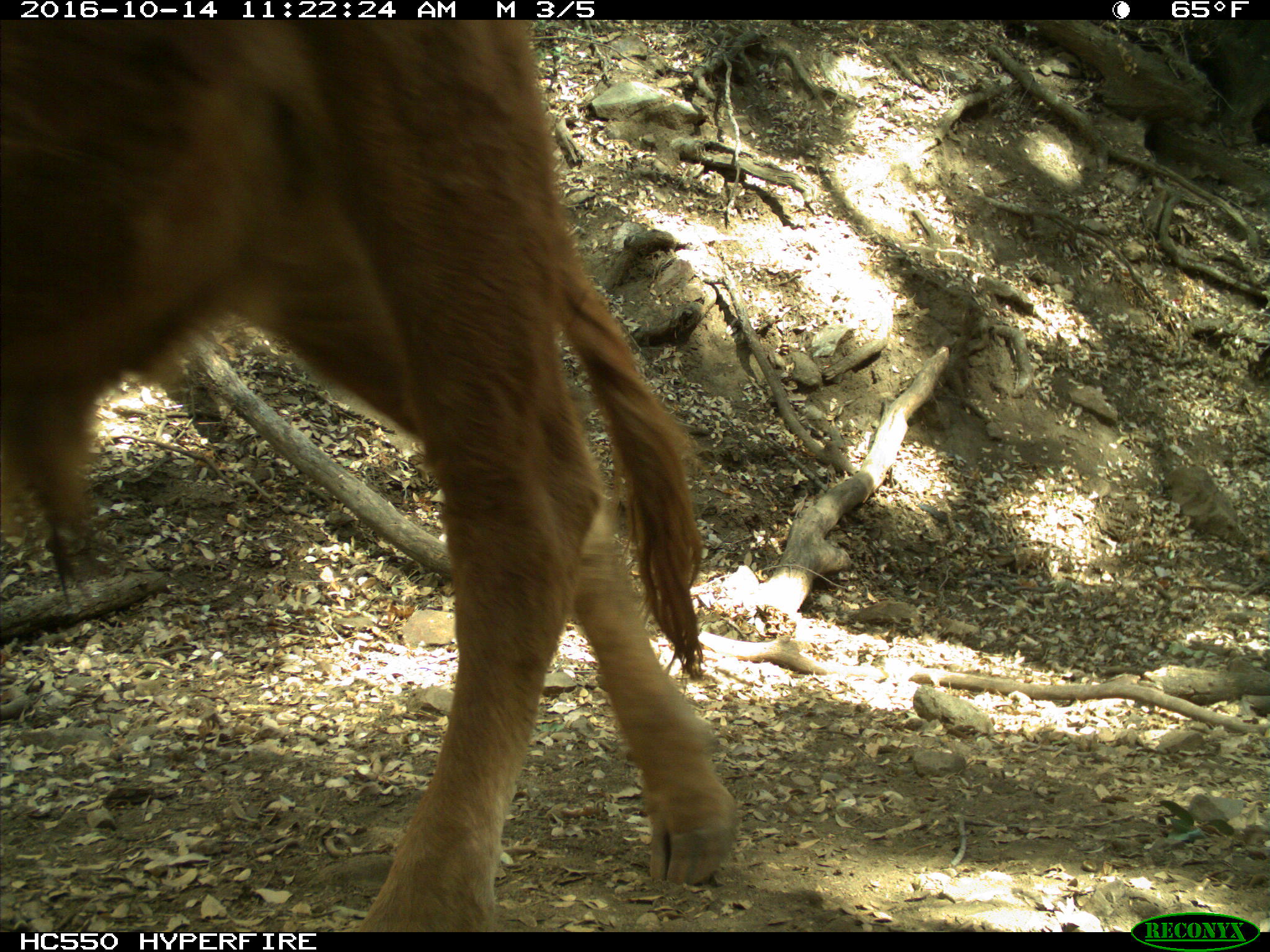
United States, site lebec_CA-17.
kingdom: Animalia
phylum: Chordata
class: Mammalia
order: Artiodactyla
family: Bovidae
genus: Bos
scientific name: Bos taurus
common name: domestic cow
Bos taurus (domestic cow).